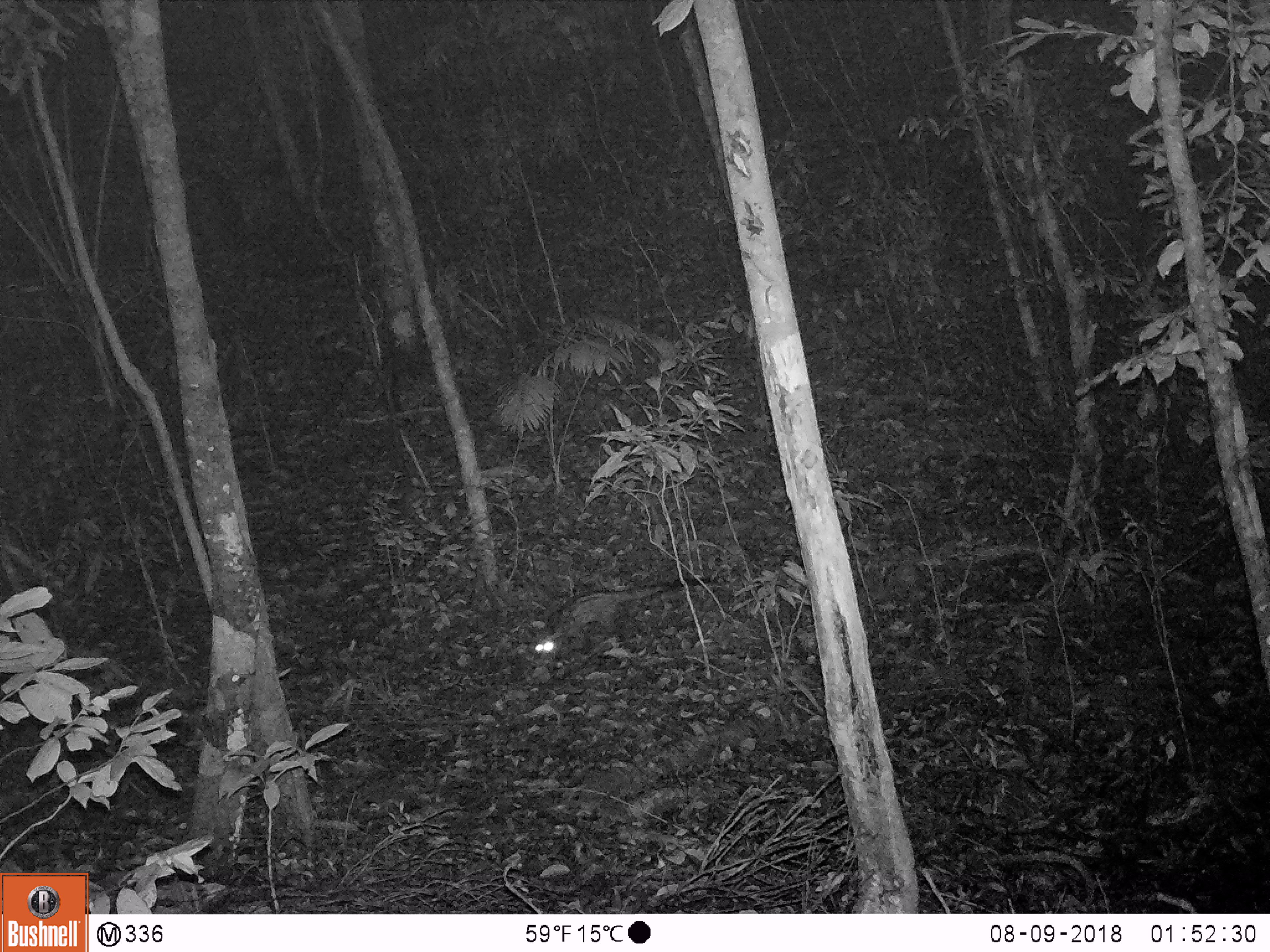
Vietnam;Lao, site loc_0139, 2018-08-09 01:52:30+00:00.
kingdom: Animalia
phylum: Chordata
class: Mammalia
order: Carnivora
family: Viverridae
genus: Paradoxurus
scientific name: Paradoxurus hermaphroditus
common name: common palm civet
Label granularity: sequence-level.